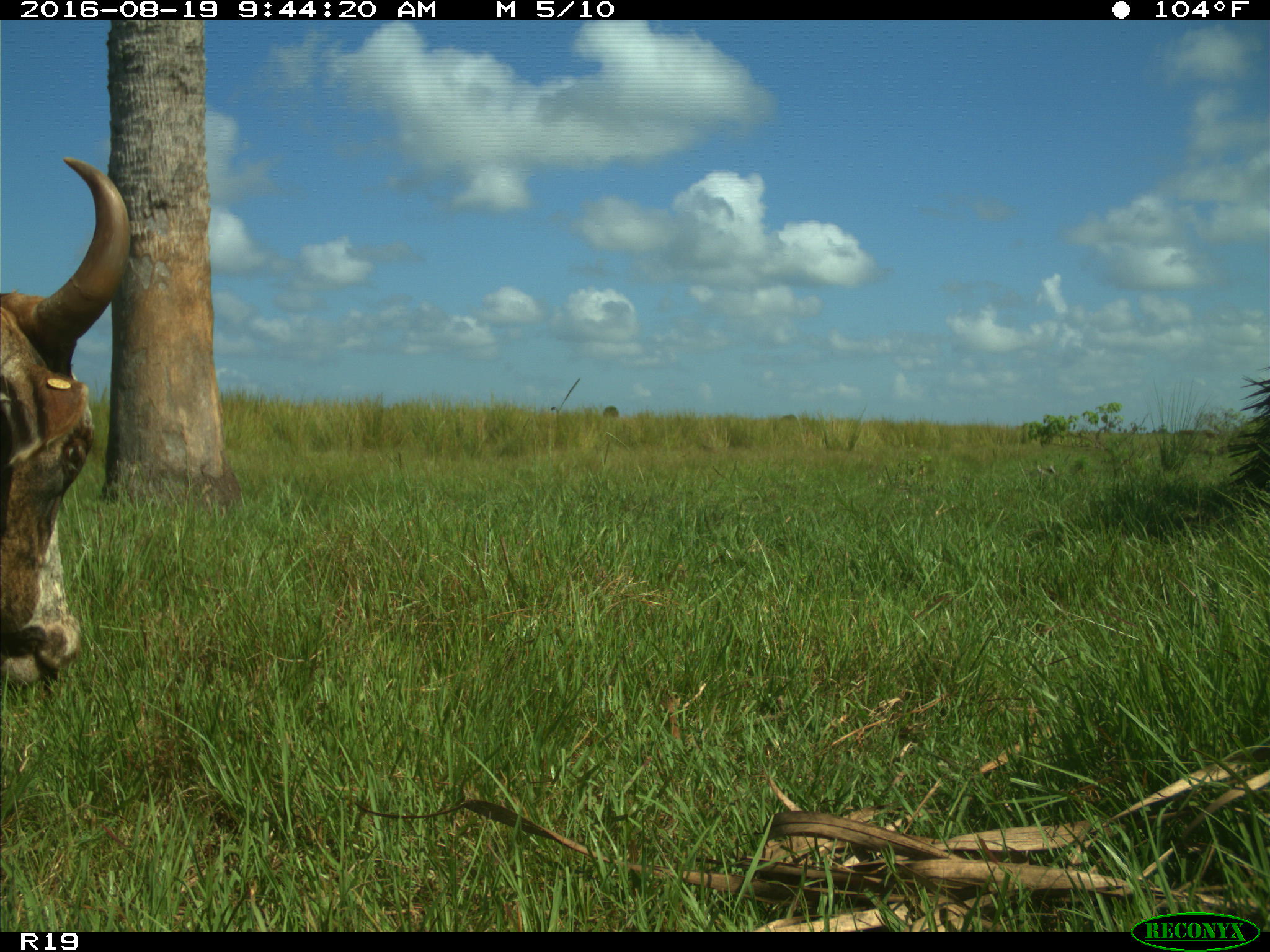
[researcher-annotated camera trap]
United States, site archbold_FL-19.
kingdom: Animalia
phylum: Chordata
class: Mammalia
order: Artiodactyla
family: Bovidae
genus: Bos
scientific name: Bos taurus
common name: domestic cow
Bos taurus (domestic cow).